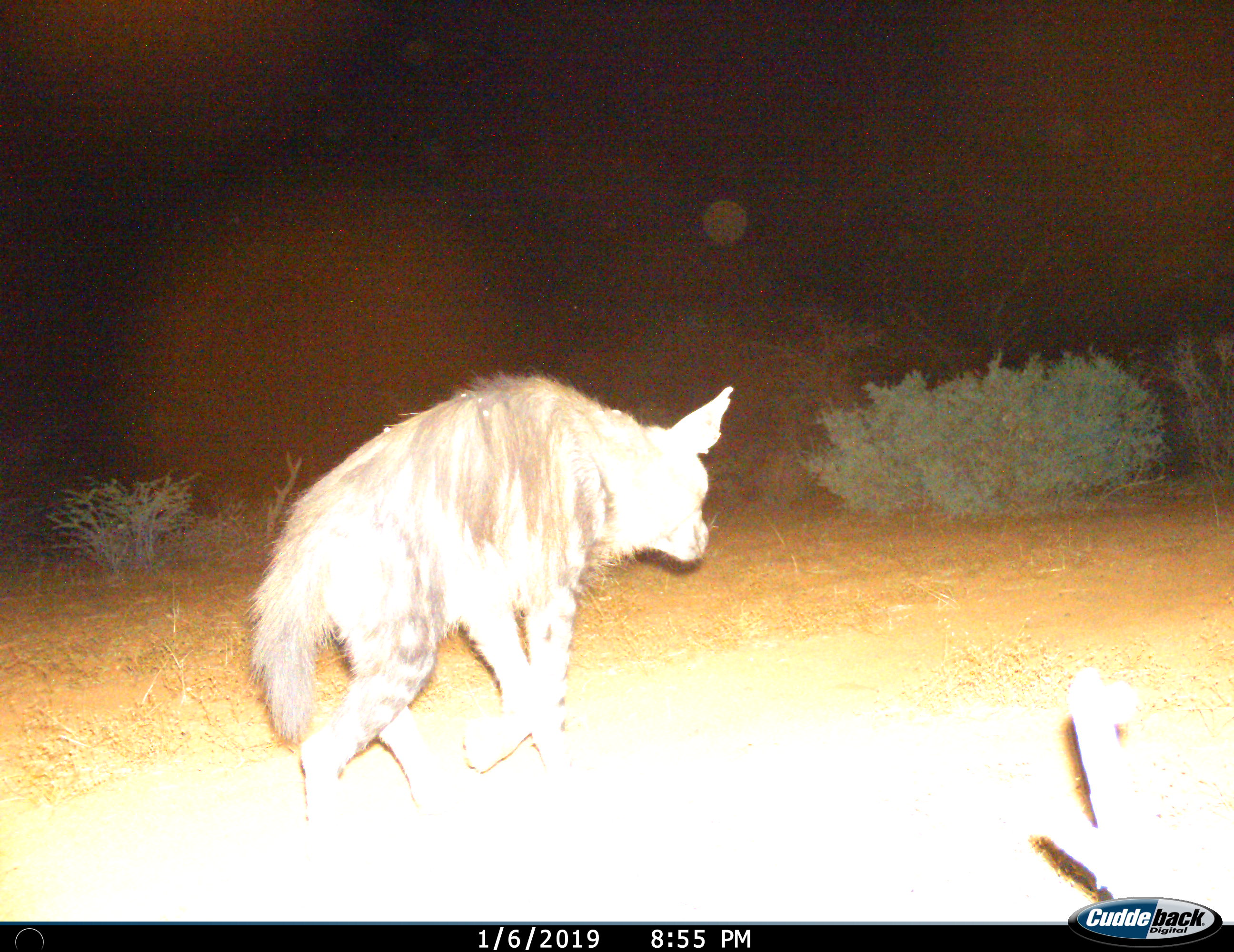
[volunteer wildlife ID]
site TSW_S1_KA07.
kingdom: Animalia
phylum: Chordata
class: Mammalia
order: Carnivora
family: Hyaenidae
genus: Parahyaena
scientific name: Parahyaena brunnea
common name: brown hyena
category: hyenabrown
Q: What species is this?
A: Hyenabrown (brown hyena) (Parahyaena brunnea).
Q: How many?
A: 1.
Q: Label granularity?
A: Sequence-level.